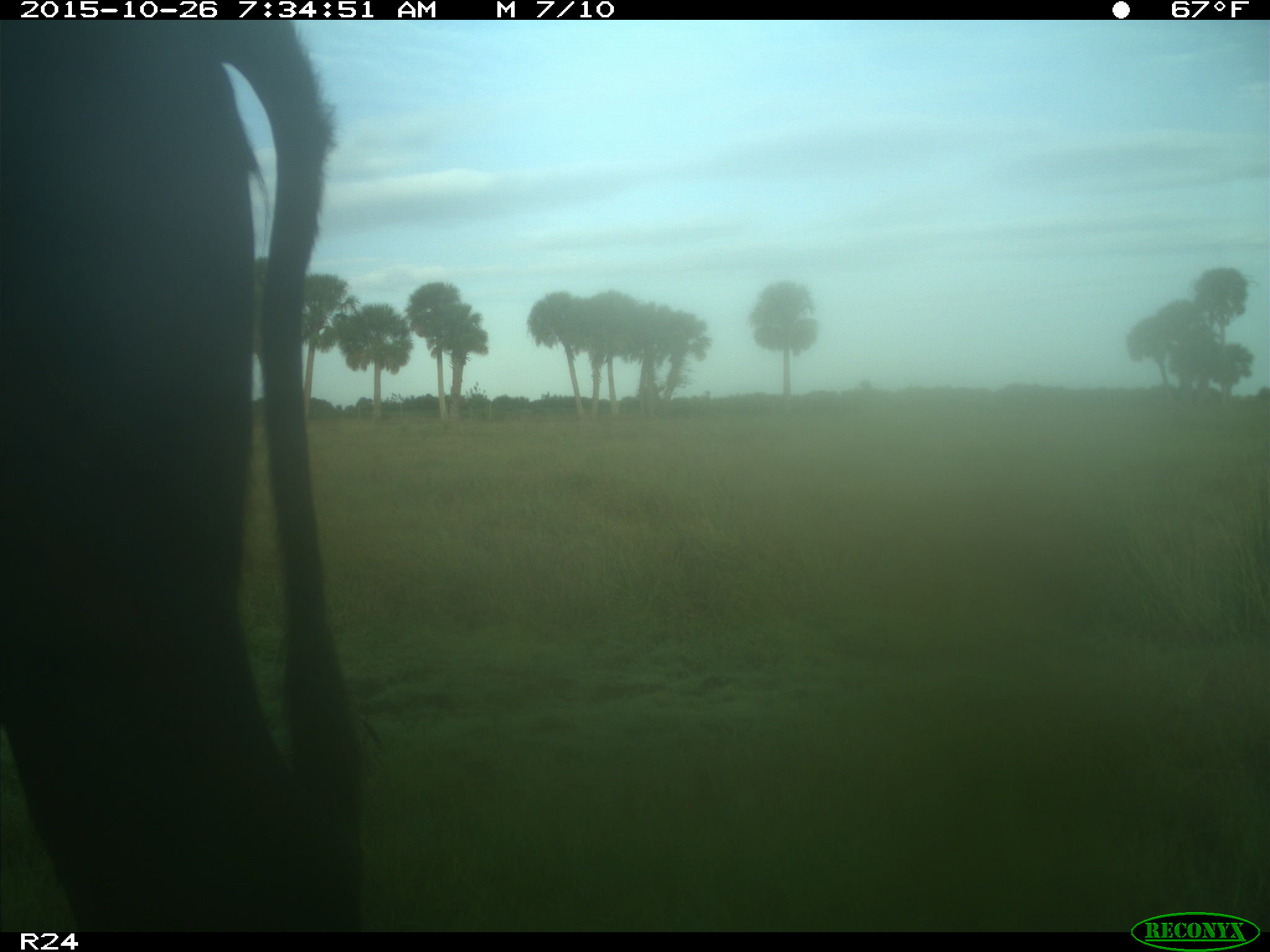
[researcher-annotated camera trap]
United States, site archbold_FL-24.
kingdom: Animalia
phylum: Chordata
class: Mammalia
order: Artiodactyla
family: Bovidae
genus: Bos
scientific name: Bos taurus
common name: domestic cow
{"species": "Bos taurus (domestic cow)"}